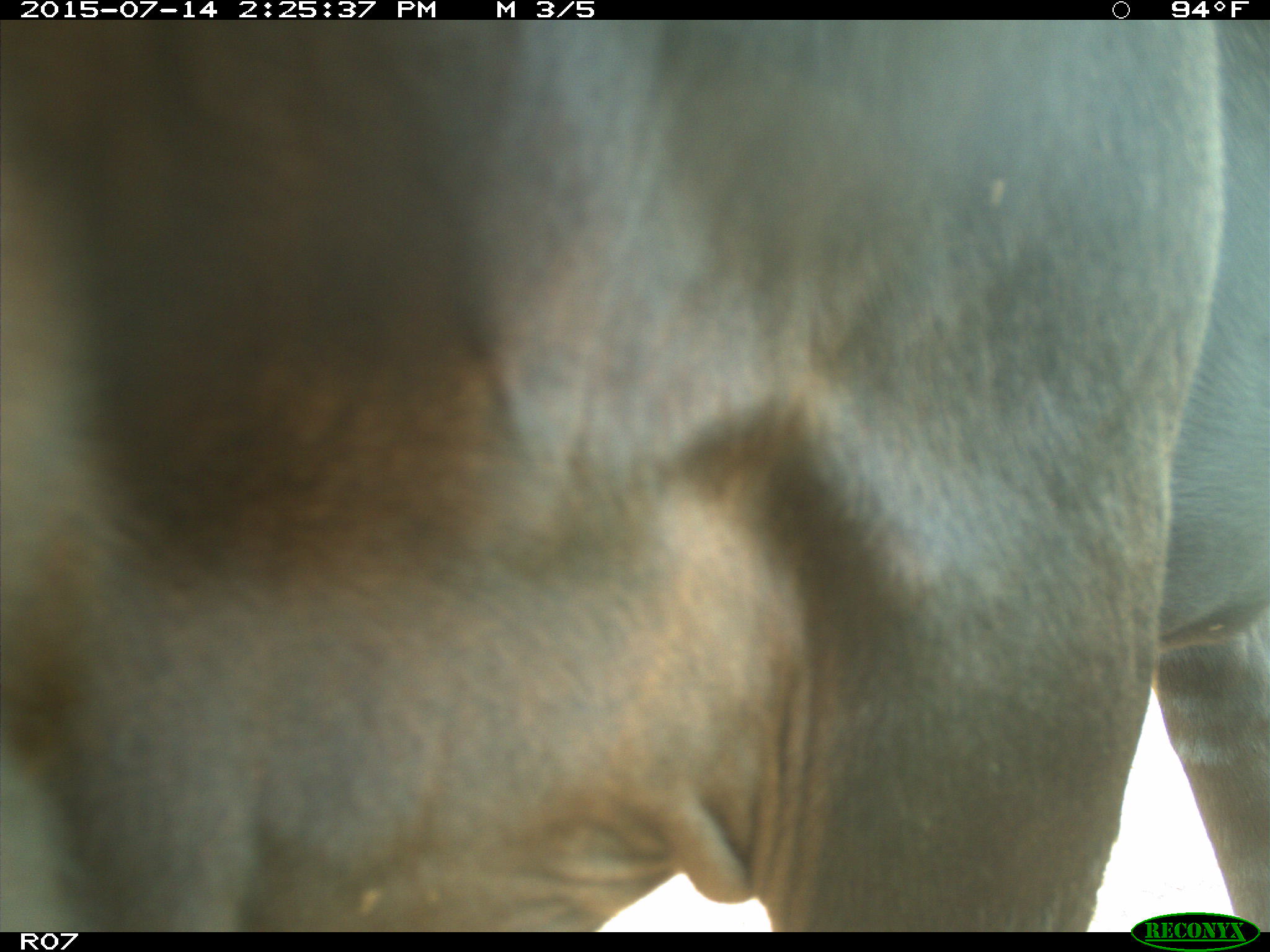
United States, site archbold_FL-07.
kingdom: Animalia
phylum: Chordata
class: Mammalia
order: Artiodactyla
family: Bovidae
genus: Bos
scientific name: Bos taurus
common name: domestic cow